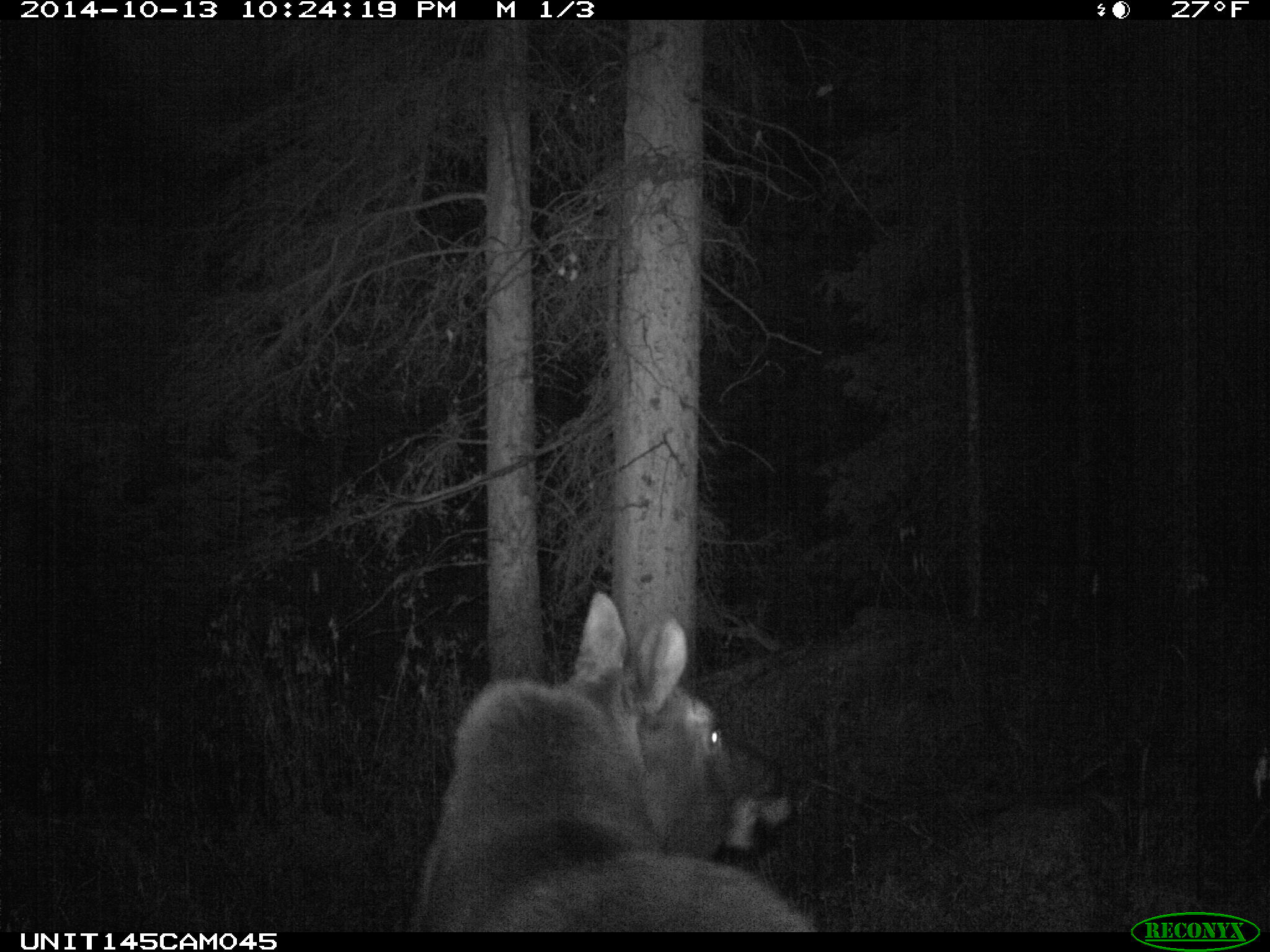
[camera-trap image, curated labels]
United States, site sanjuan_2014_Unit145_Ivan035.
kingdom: Animalia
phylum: Chordata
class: Mammalia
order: Artiodactyla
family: Cervidae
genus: Alces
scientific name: Alces alces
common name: moose